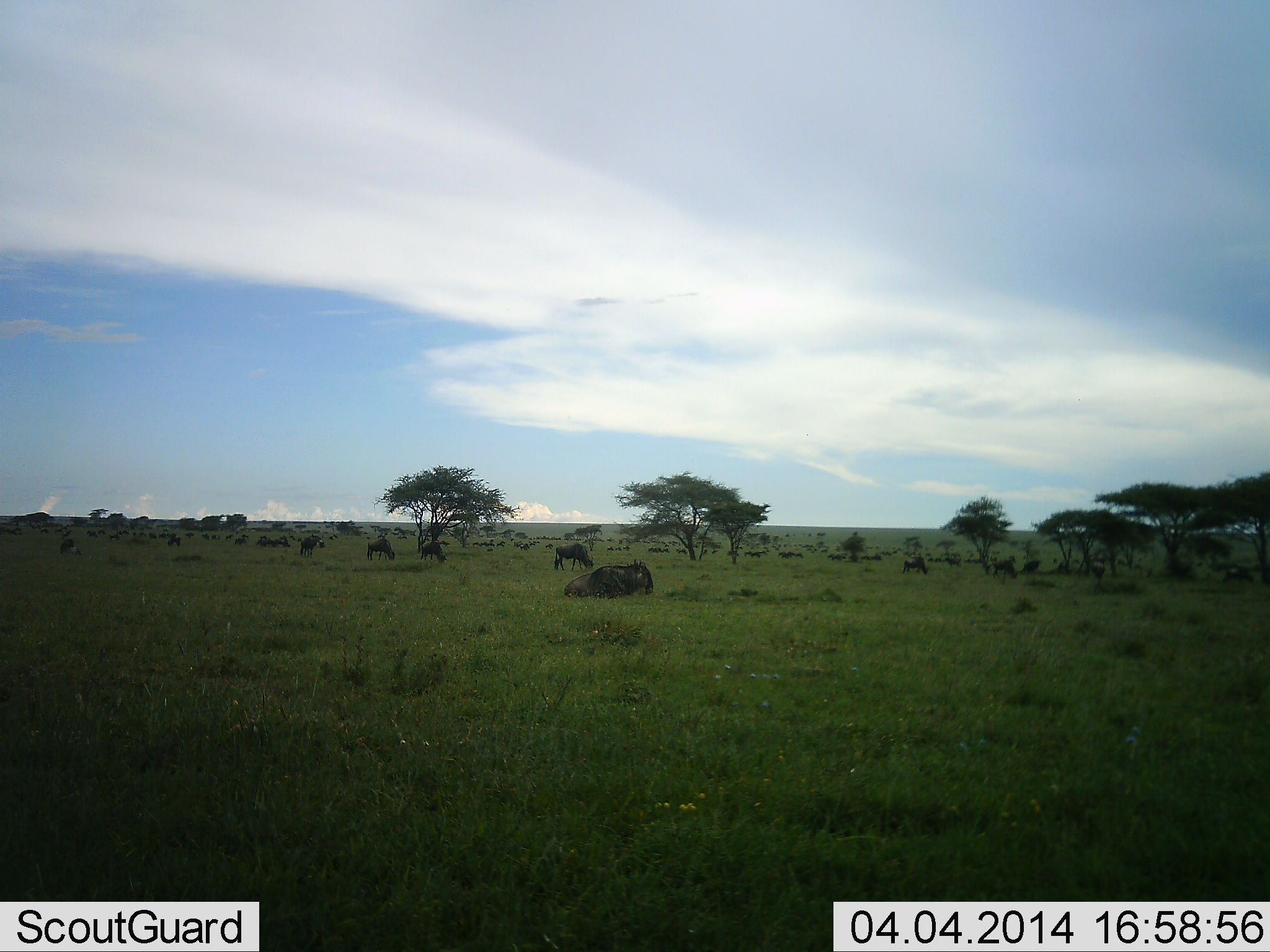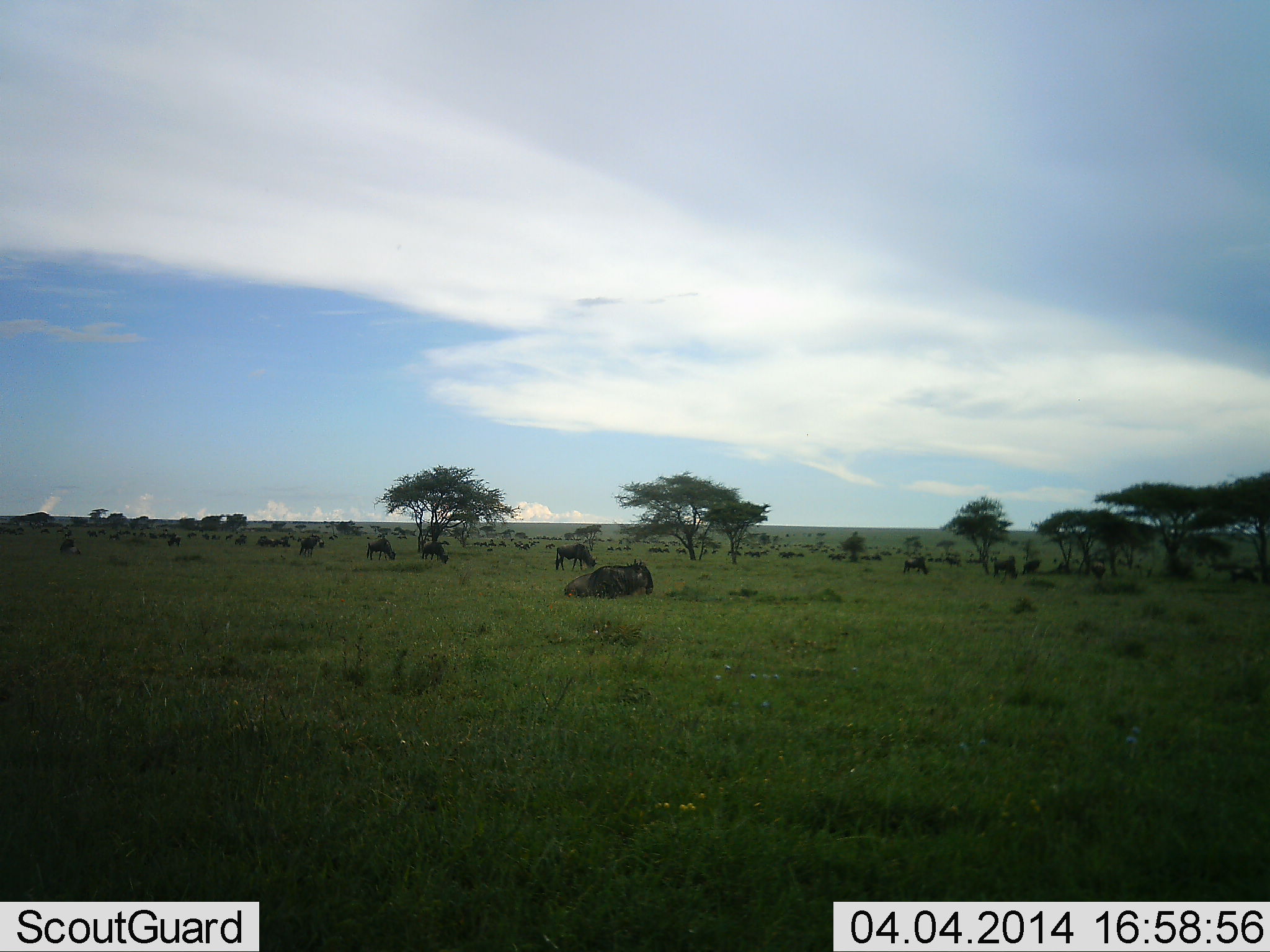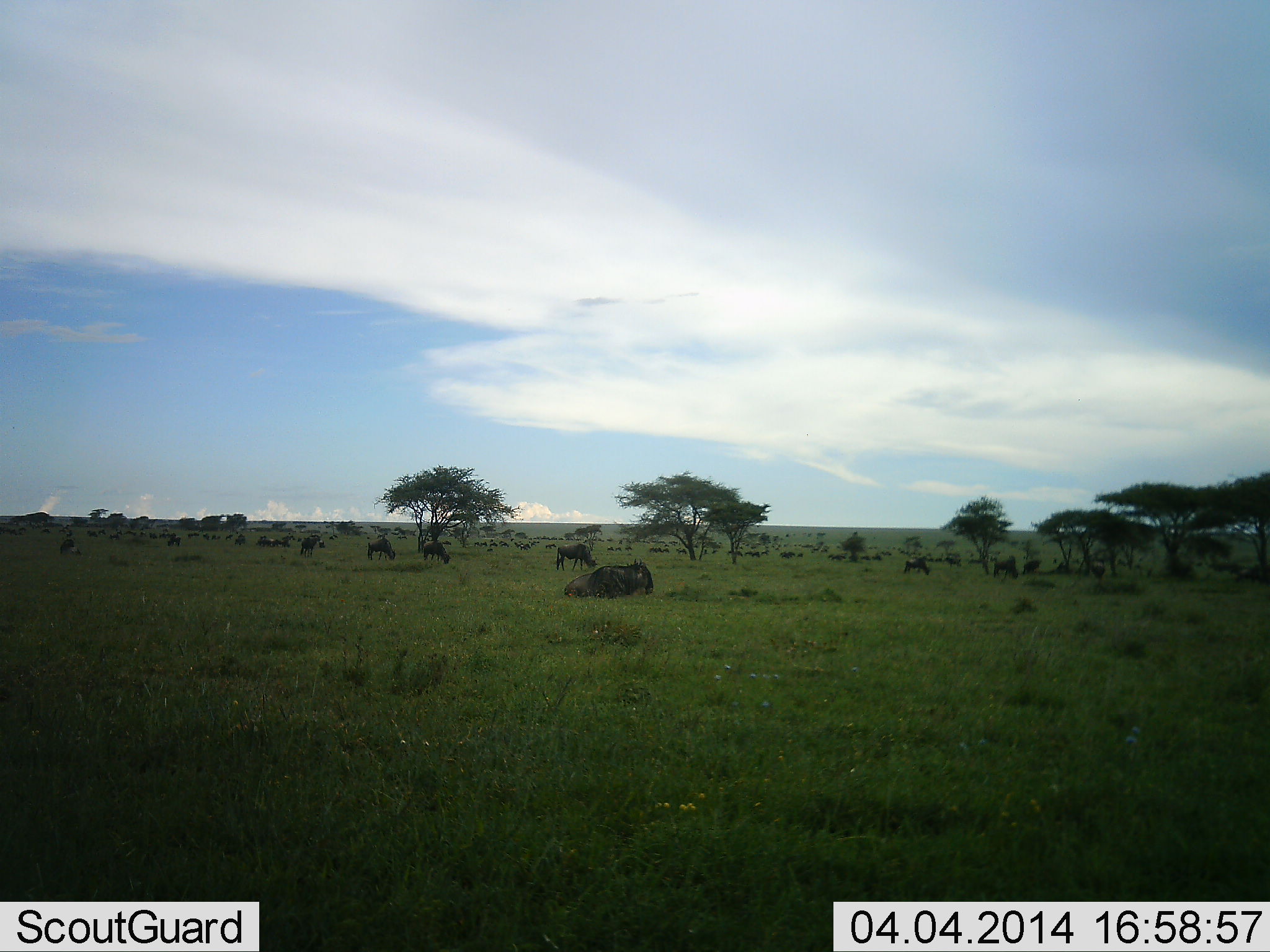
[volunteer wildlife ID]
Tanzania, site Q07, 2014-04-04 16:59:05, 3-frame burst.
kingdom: Animalia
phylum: Chordata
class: Mammalia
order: Artiodactyla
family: Bovidae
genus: Connochaetes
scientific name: Connochaetes taurinus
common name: blue wildebeest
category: wildebeest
Wildebeest (blue wildebeest) (Connochaetes taurinus), count 11-50. Behavior (volunteer vote fractions): standing 60%, resting 50%, moving 10%, interacting 0%. Young present (vote fraction): 0%. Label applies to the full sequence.